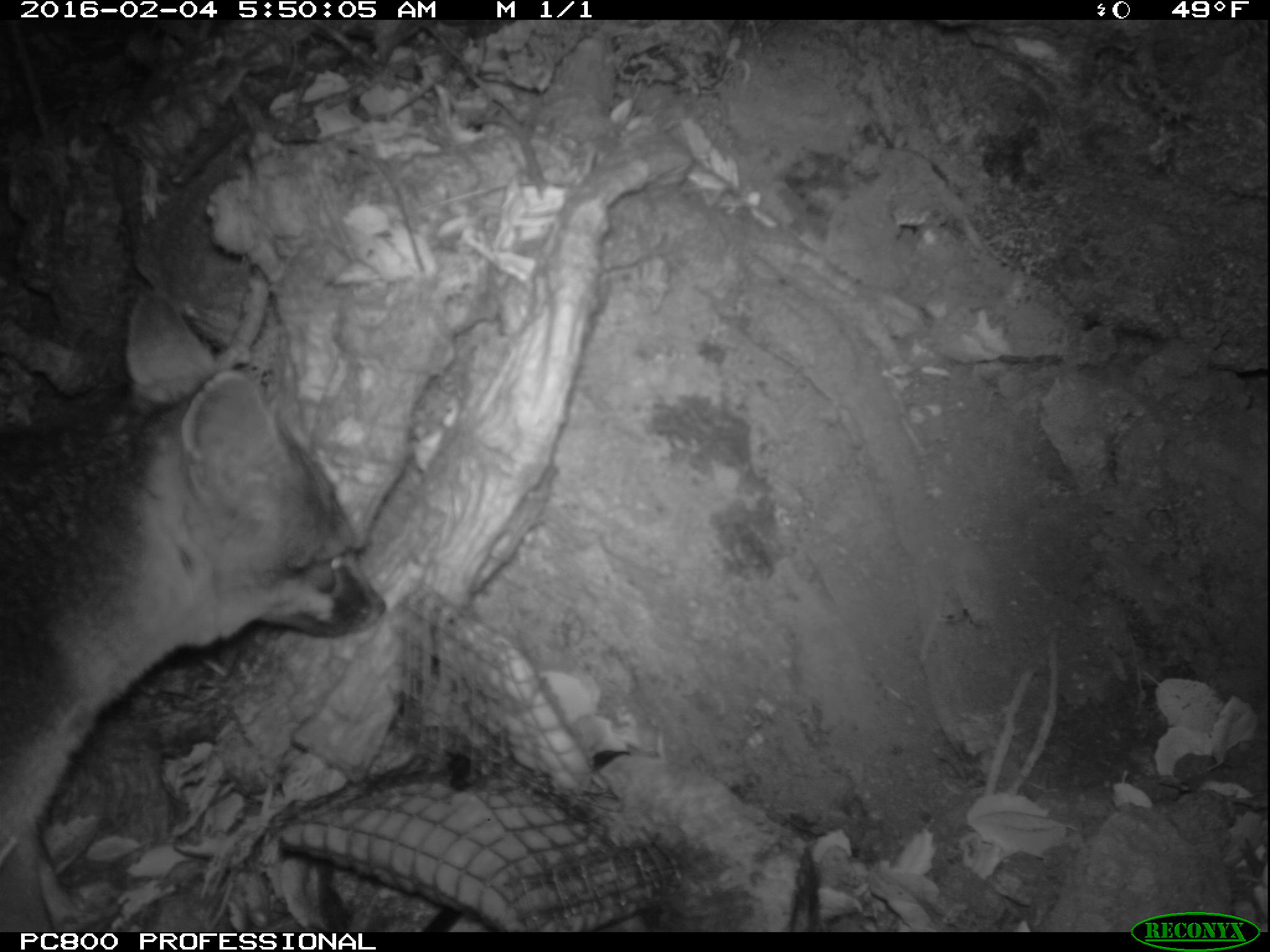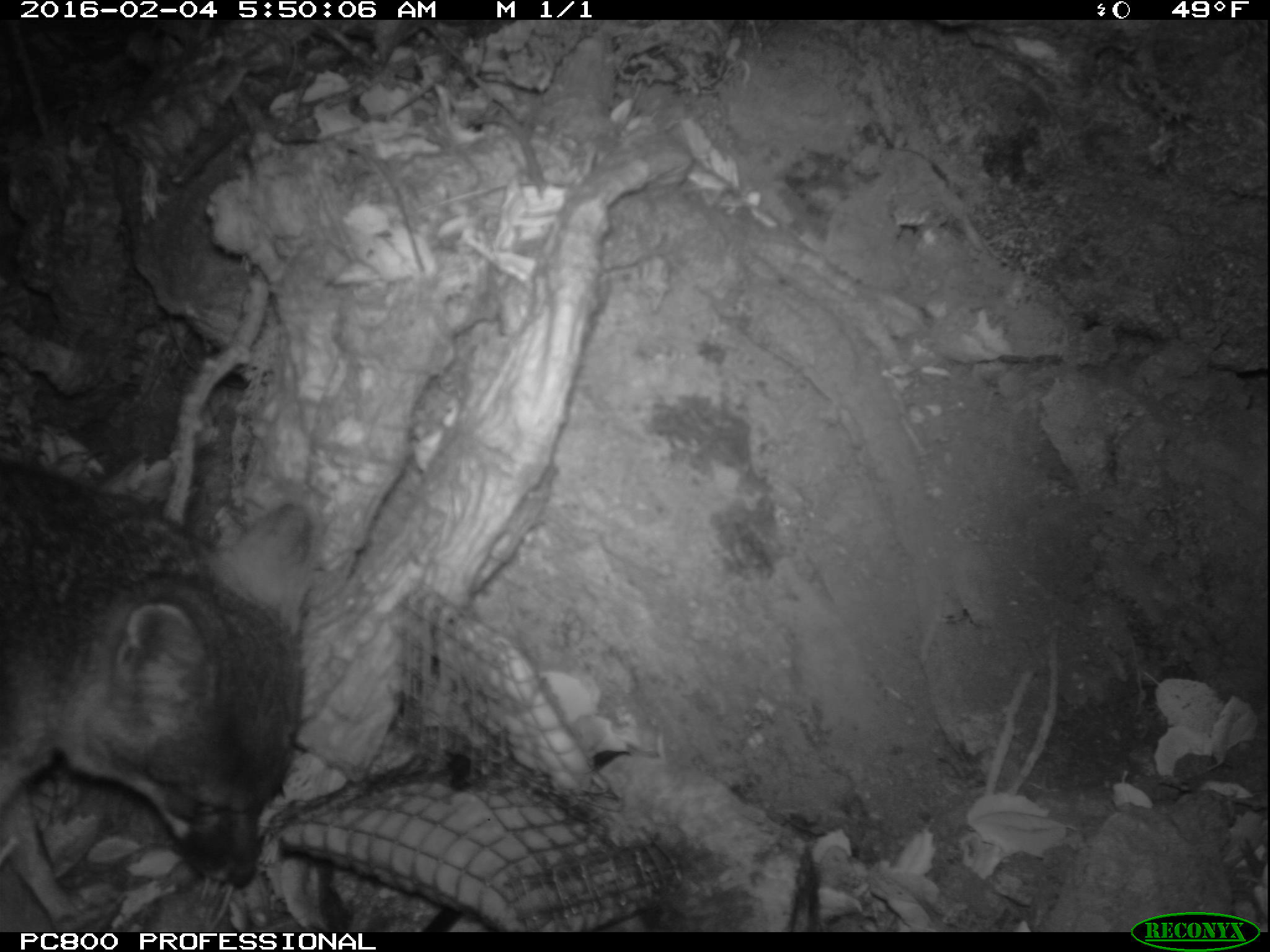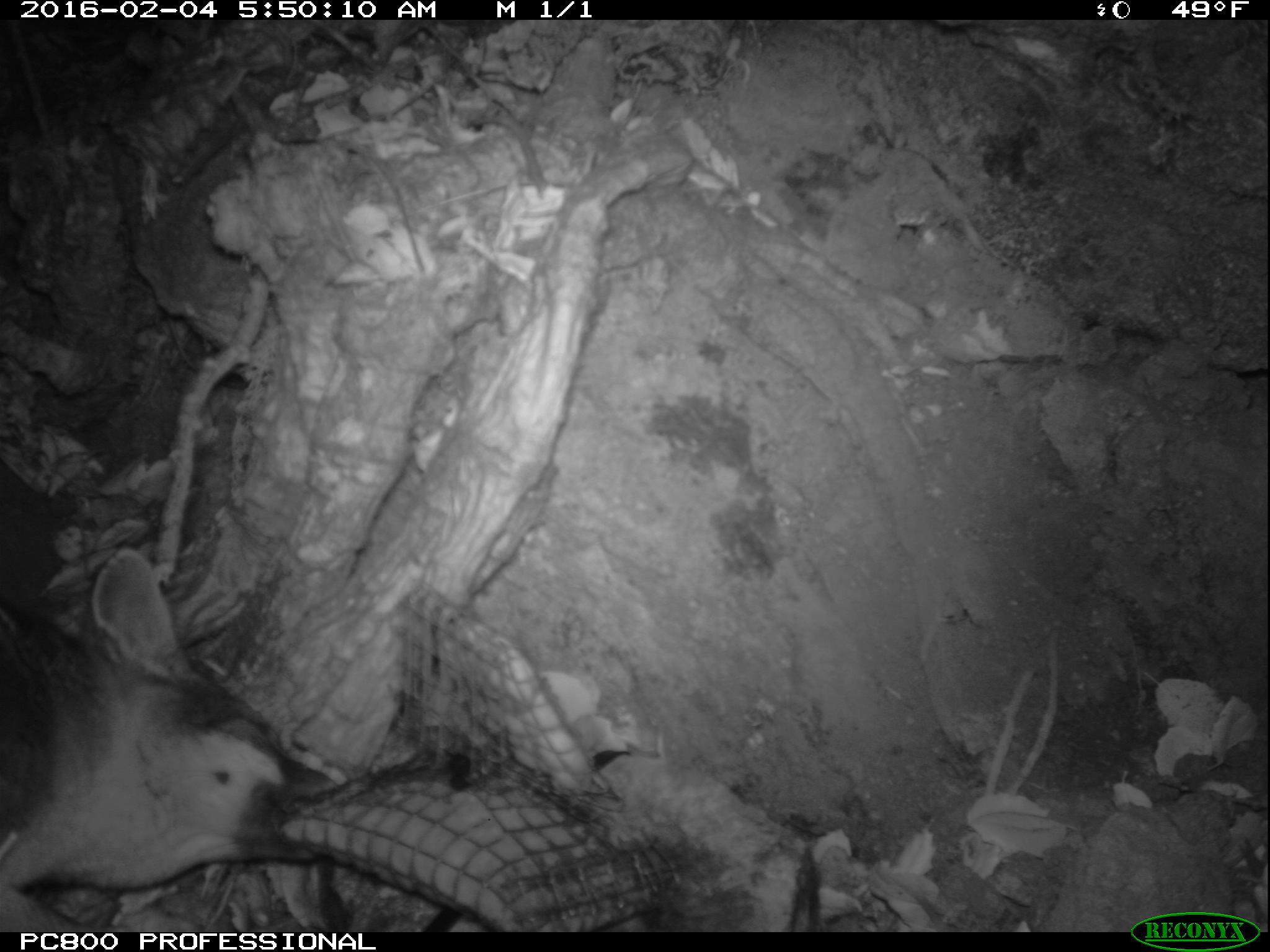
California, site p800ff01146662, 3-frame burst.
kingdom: Animalia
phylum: Chordata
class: Mammalia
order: Carnivora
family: Canidae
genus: Urocyon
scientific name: Urocyon littoralis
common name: island fox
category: fox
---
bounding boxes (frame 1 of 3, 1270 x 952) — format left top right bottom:
fox: 0 294 385 932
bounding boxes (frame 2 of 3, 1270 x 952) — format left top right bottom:
fox: 0 444 319 930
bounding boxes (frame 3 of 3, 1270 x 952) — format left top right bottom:
fox: 0 544 340 932